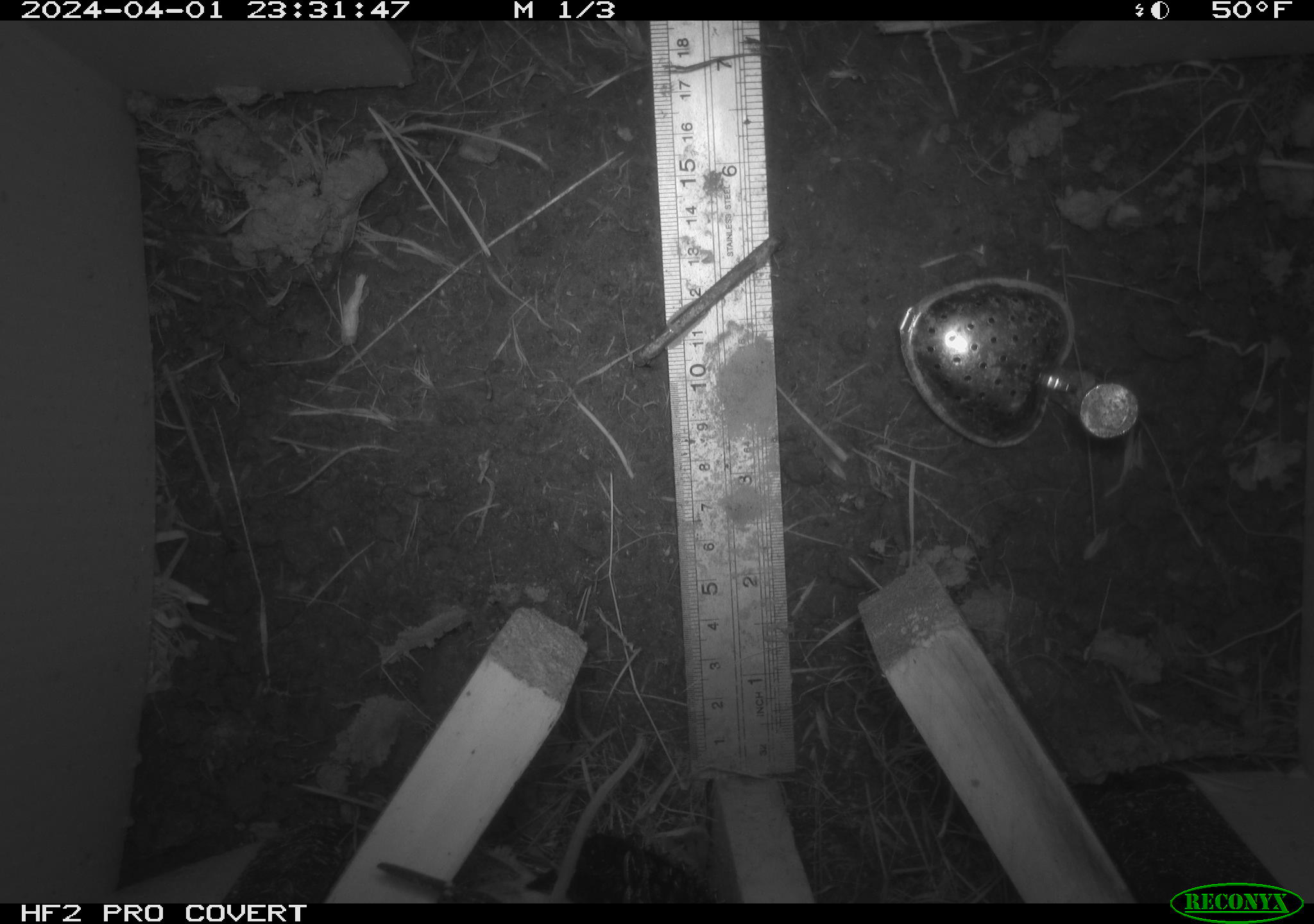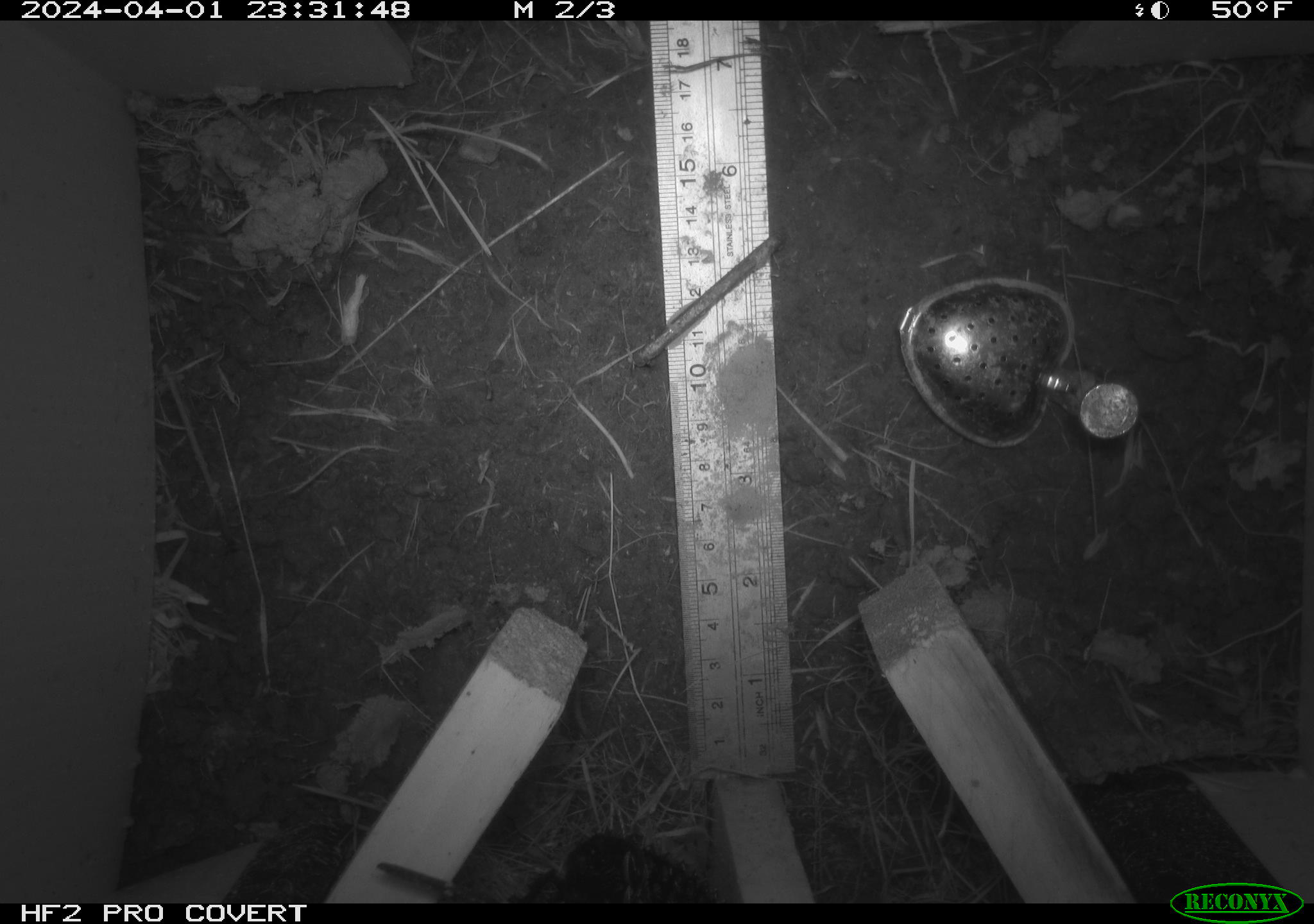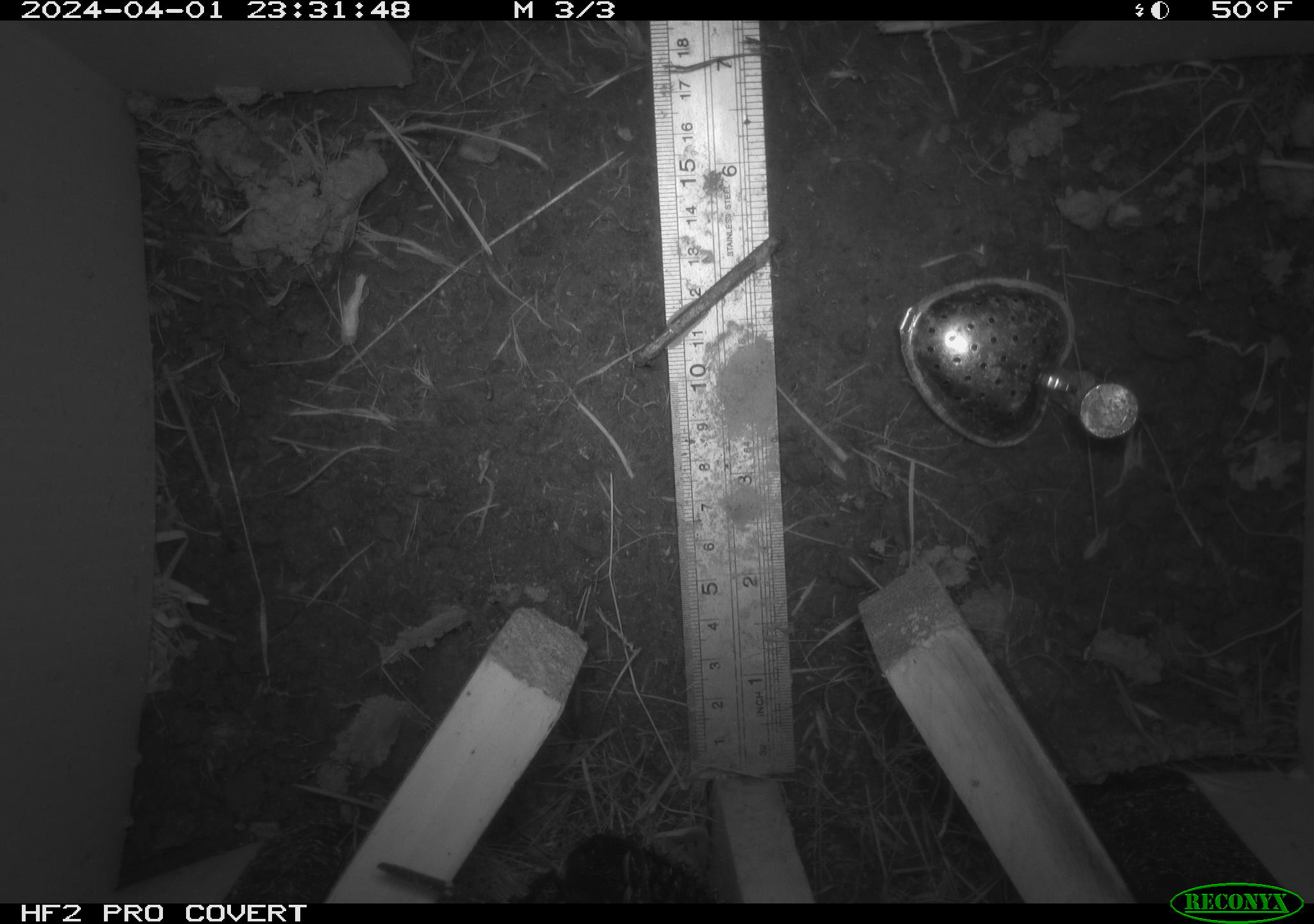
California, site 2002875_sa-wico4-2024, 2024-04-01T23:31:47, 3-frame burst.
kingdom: Animalia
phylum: Chordata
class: Mammalia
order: Rodentia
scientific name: Rodentia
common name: rodent